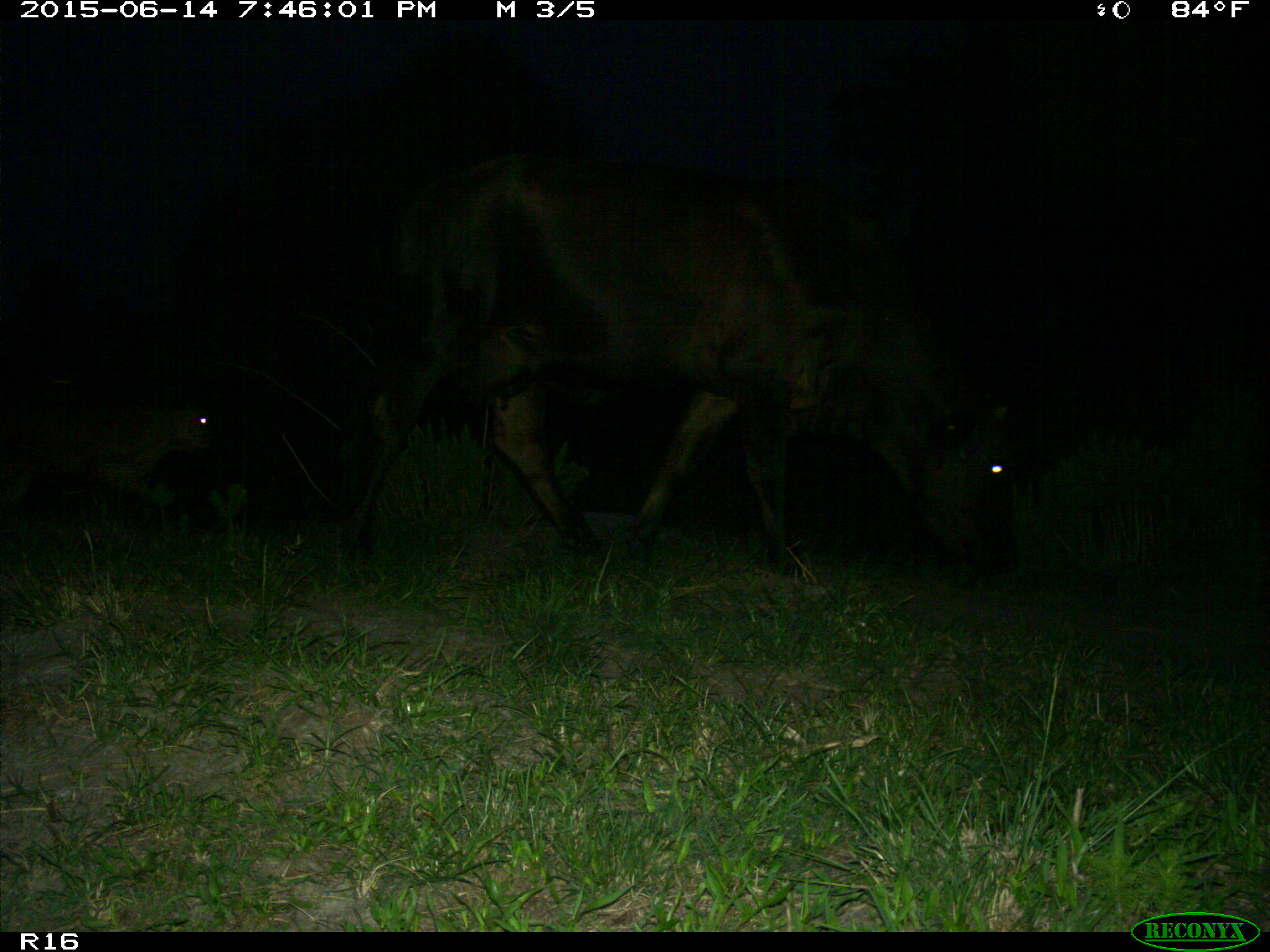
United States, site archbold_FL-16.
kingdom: Animalia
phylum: Chordata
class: Mammalia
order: Artiodactyla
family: Bovidae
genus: Bos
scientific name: Bos taurus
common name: domestic cow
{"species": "Bos taurus (domestic cow)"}